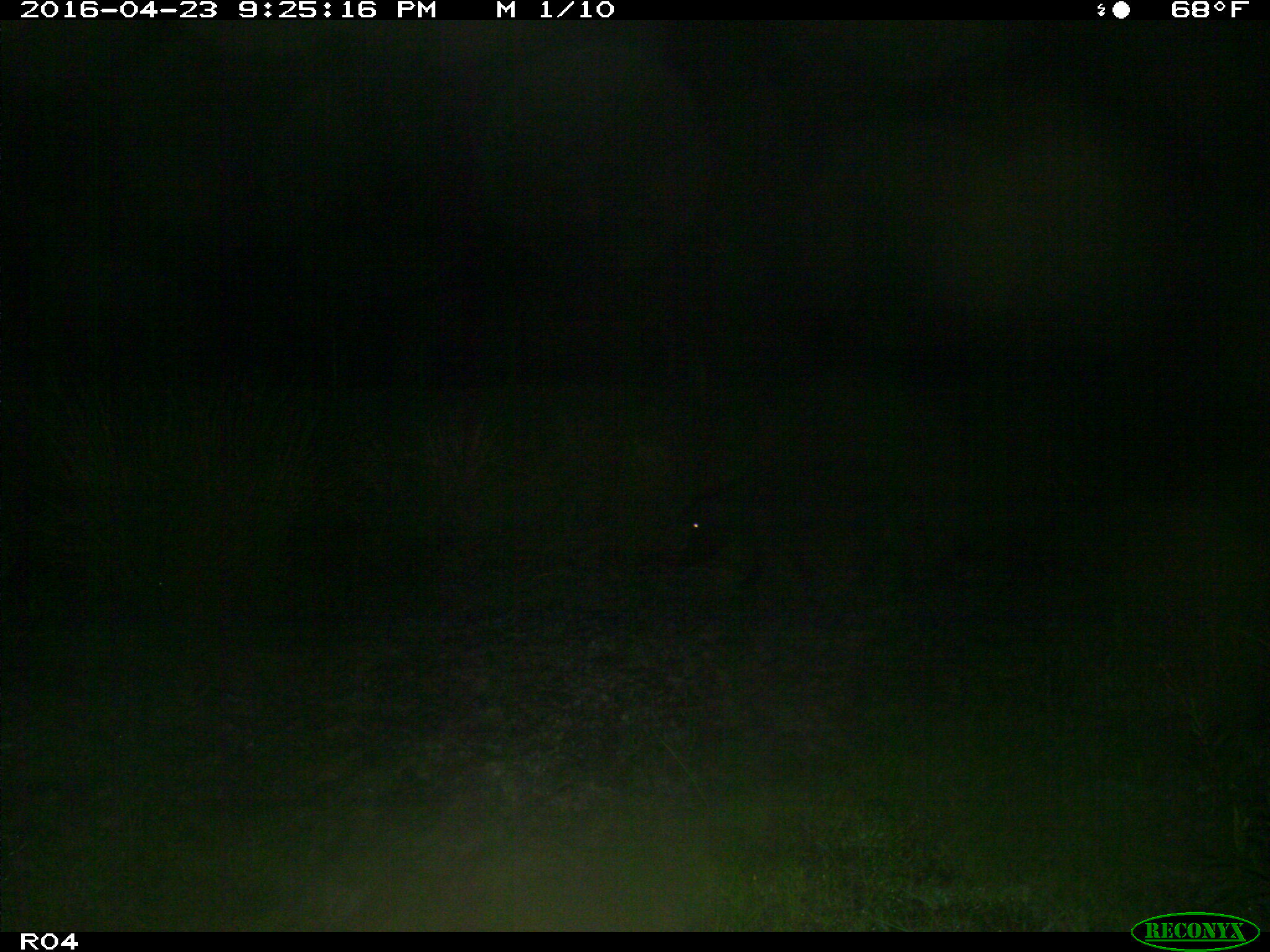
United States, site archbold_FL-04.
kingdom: Animalia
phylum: Chordata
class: Mammalia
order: Artiodactyla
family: Suidae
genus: Sus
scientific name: Sus scrofa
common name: wild boar